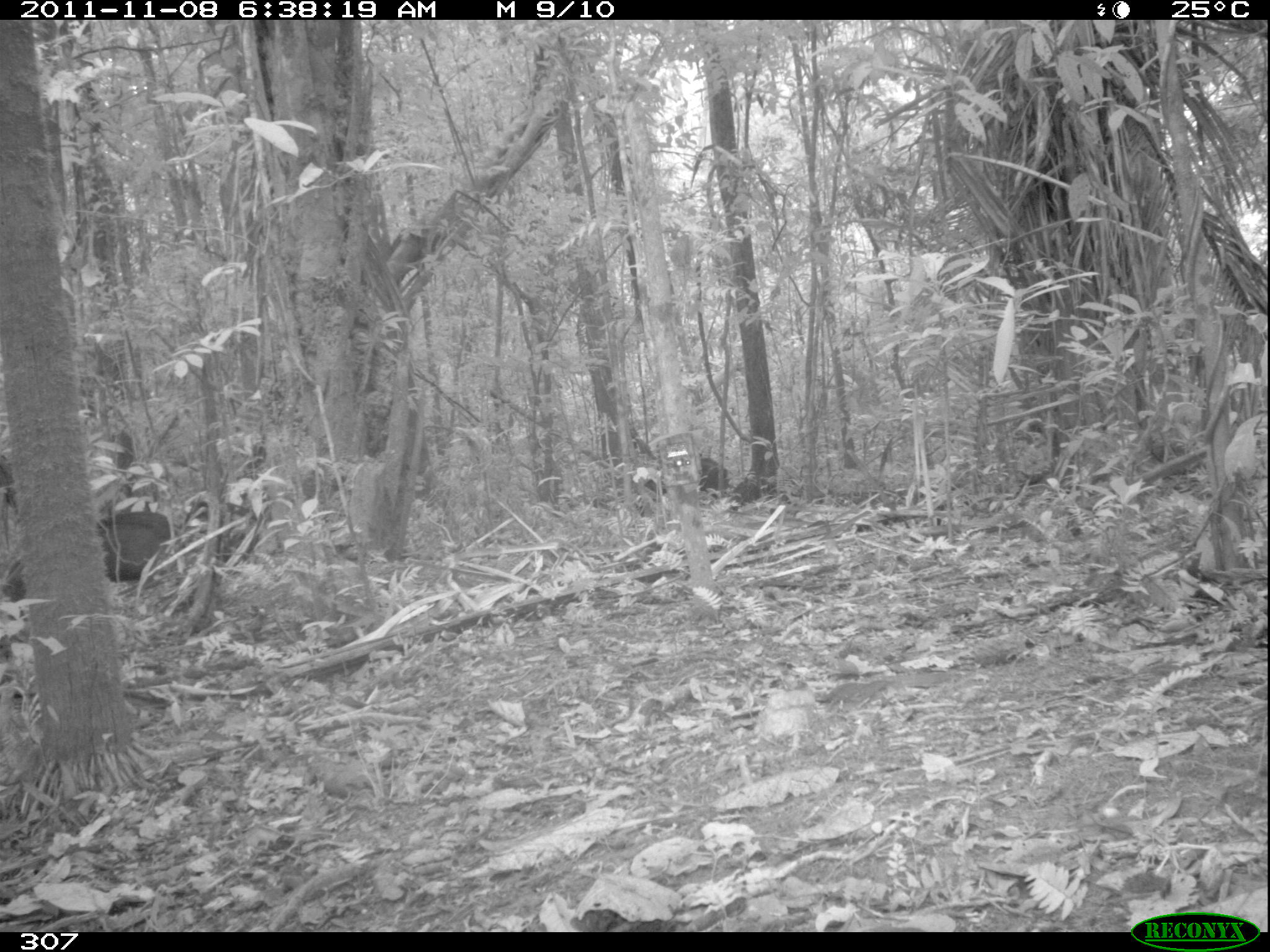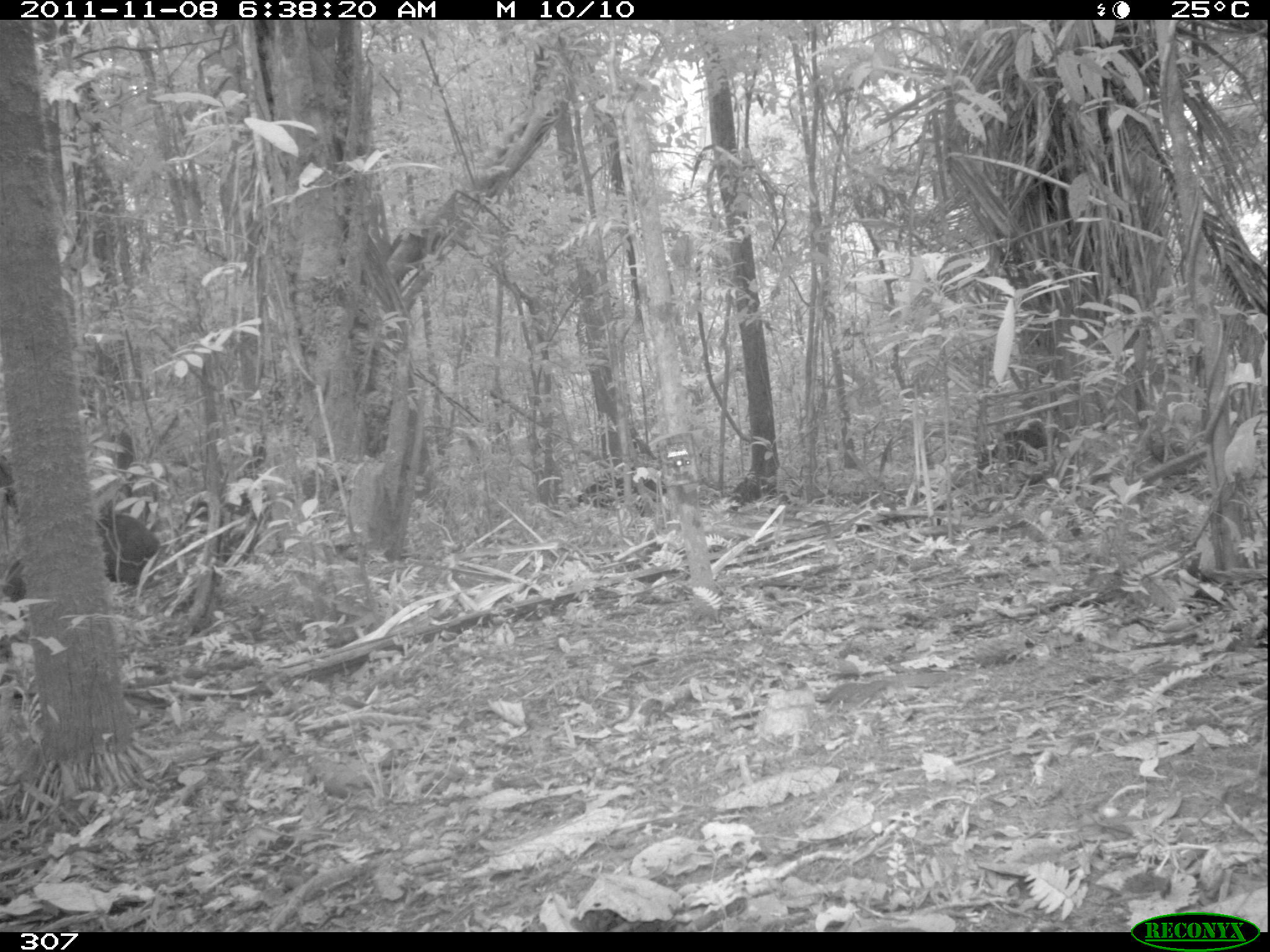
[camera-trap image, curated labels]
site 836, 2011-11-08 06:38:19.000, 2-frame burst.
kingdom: Animalia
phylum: Chordata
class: Mammalia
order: Artiodactyla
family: Tayassuidae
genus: Tayassu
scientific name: Tayassu pecari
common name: white-lipped peccary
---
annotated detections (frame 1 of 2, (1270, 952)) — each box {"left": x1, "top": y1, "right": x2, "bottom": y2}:
tayassu pecari: {"left": 0, "top": 510, "right": 179, "bottom": 602}; {"left": 642, "top": 456, "right": 727, "bottom": 501}